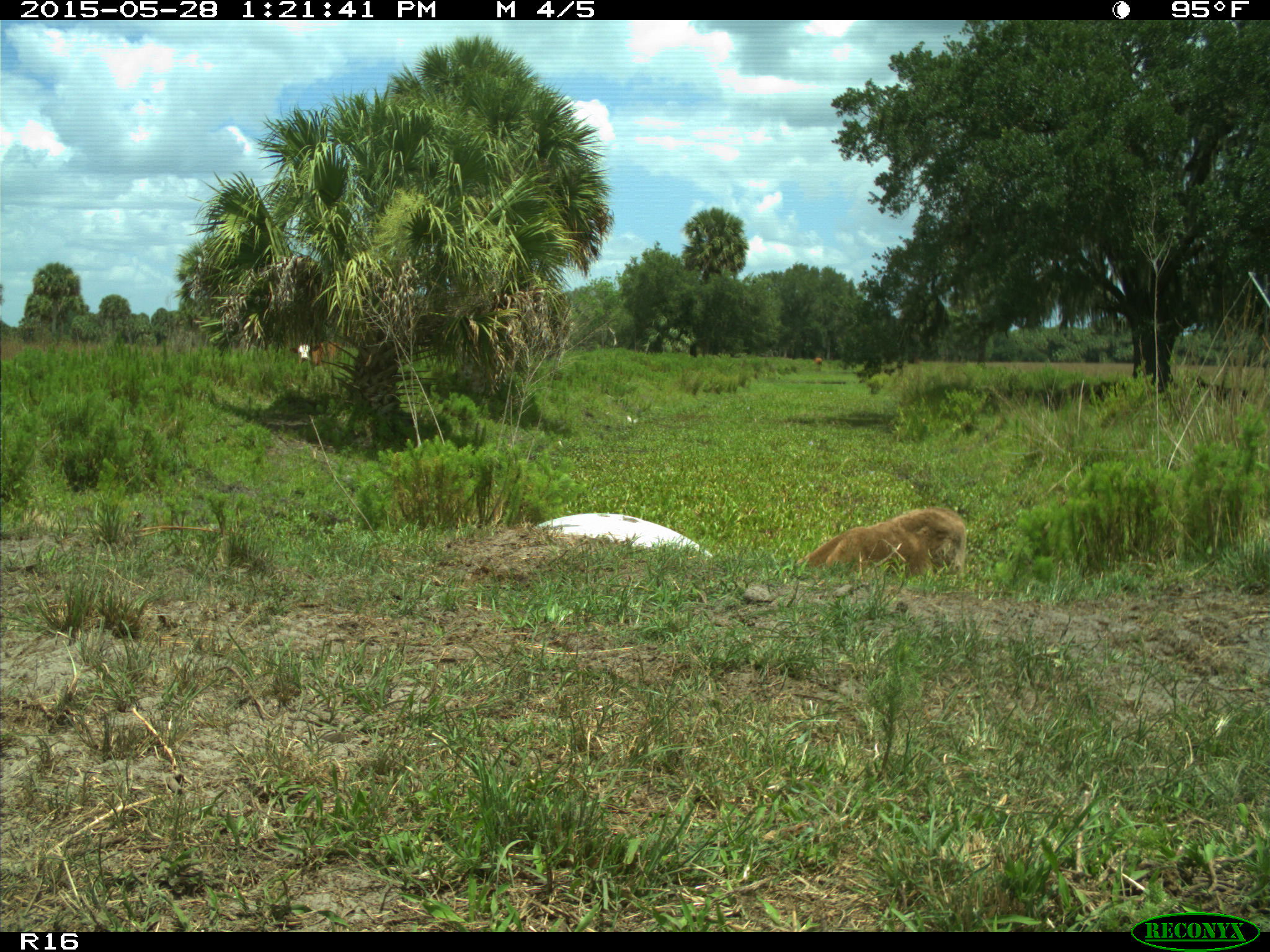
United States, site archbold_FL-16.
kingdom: Animalia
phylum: Chordata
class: Mammalia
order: Artiodactyla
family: Bovidae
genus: Bos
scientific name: Bos taurus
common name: domestic cow